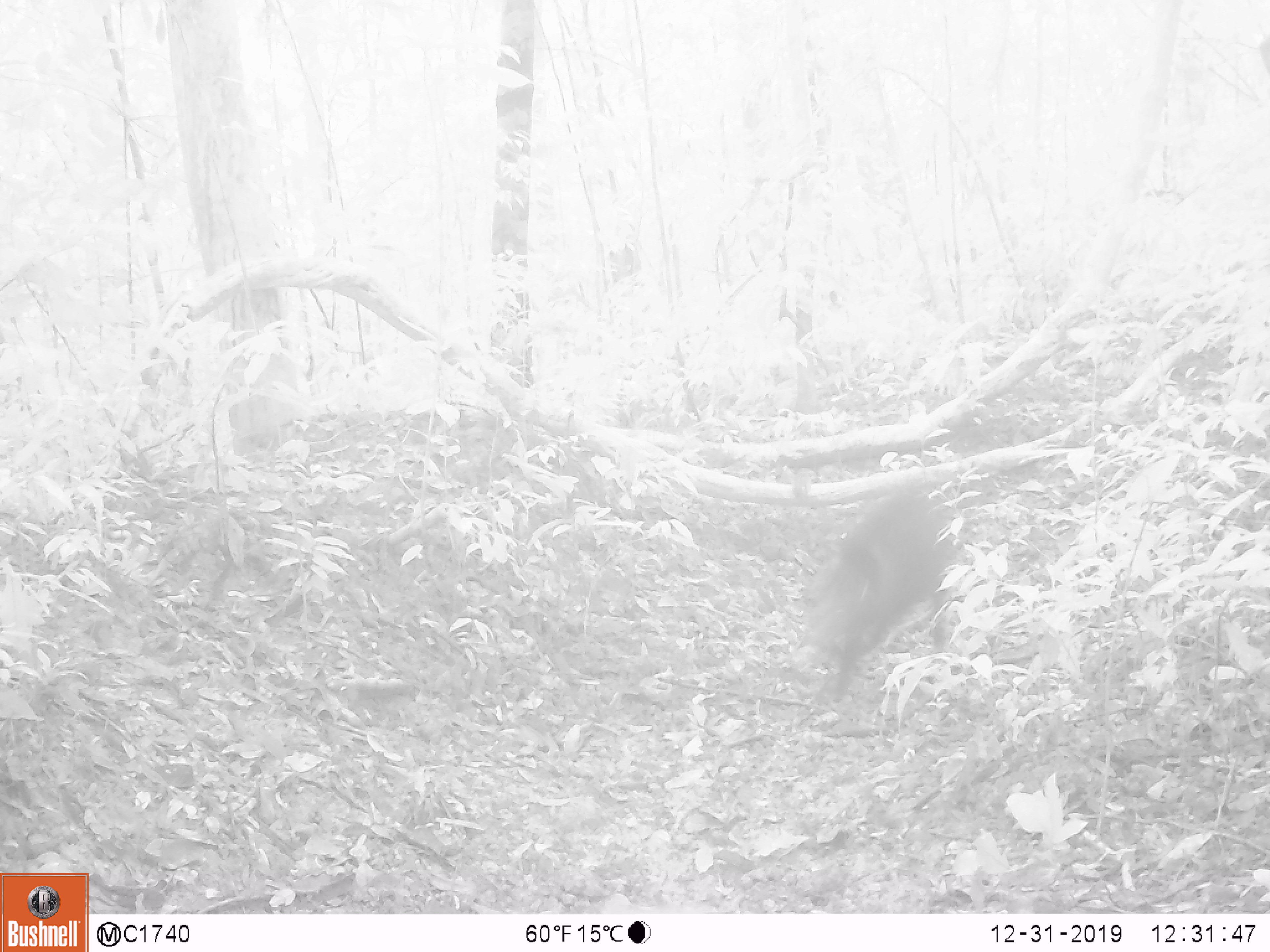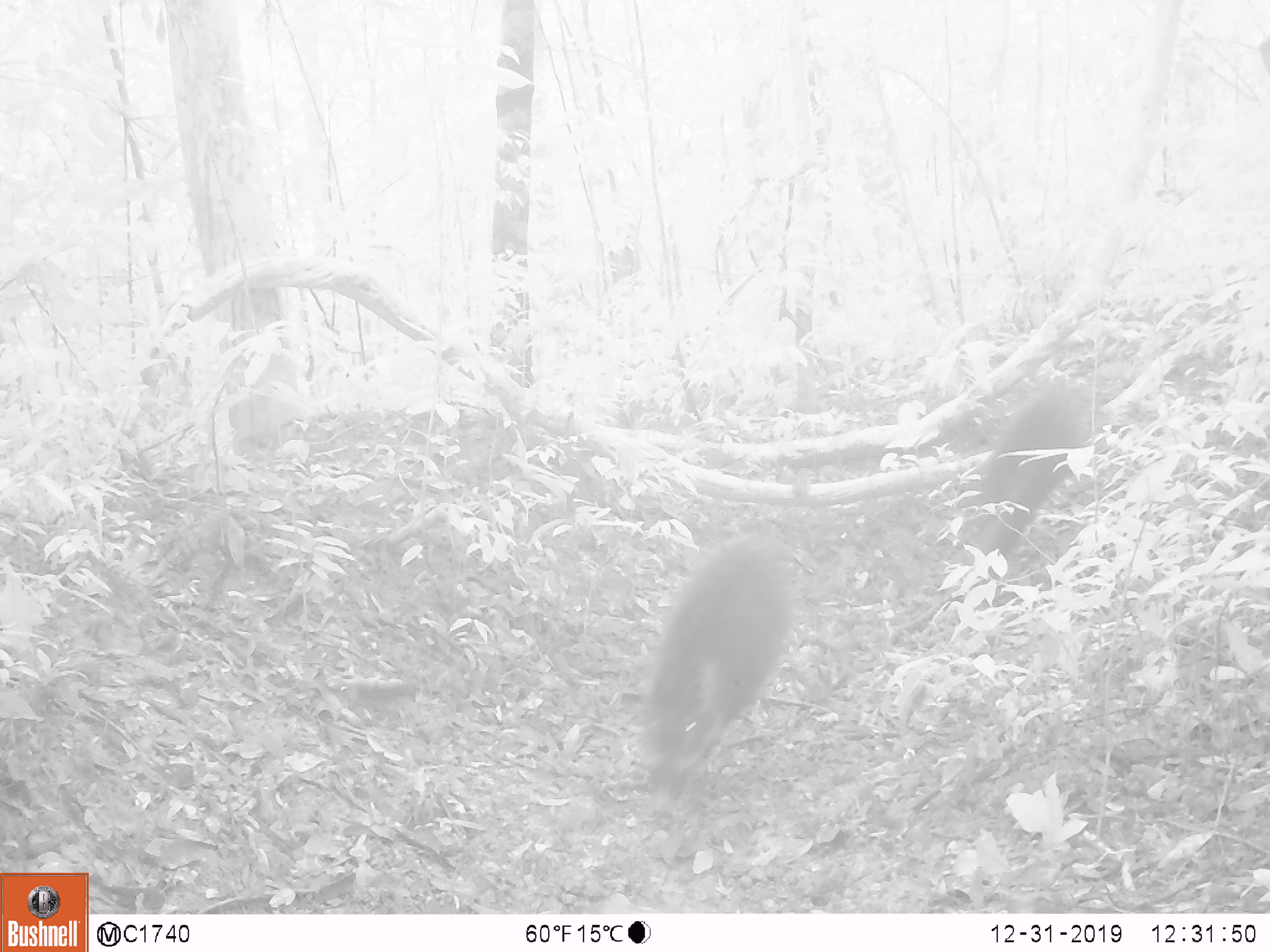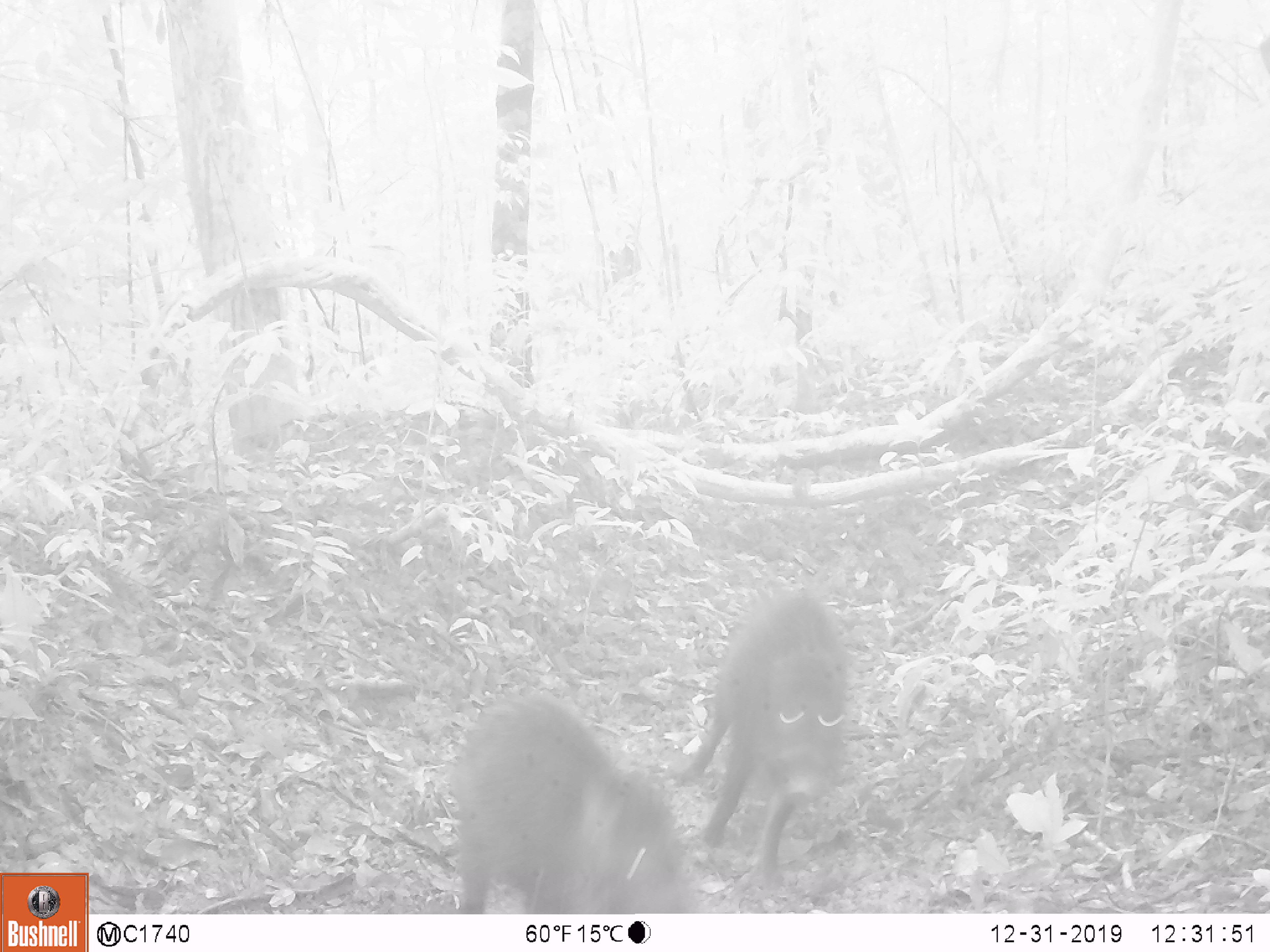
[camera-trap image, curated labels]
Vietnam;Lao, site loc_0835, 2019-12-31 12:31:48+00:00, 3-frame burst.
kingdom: Animalia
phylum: Chordata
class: Mammalia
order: Artiodactyla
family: Suidae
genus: Sus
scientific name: Sus scrofa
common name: eurasian wild pig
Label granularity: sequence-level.